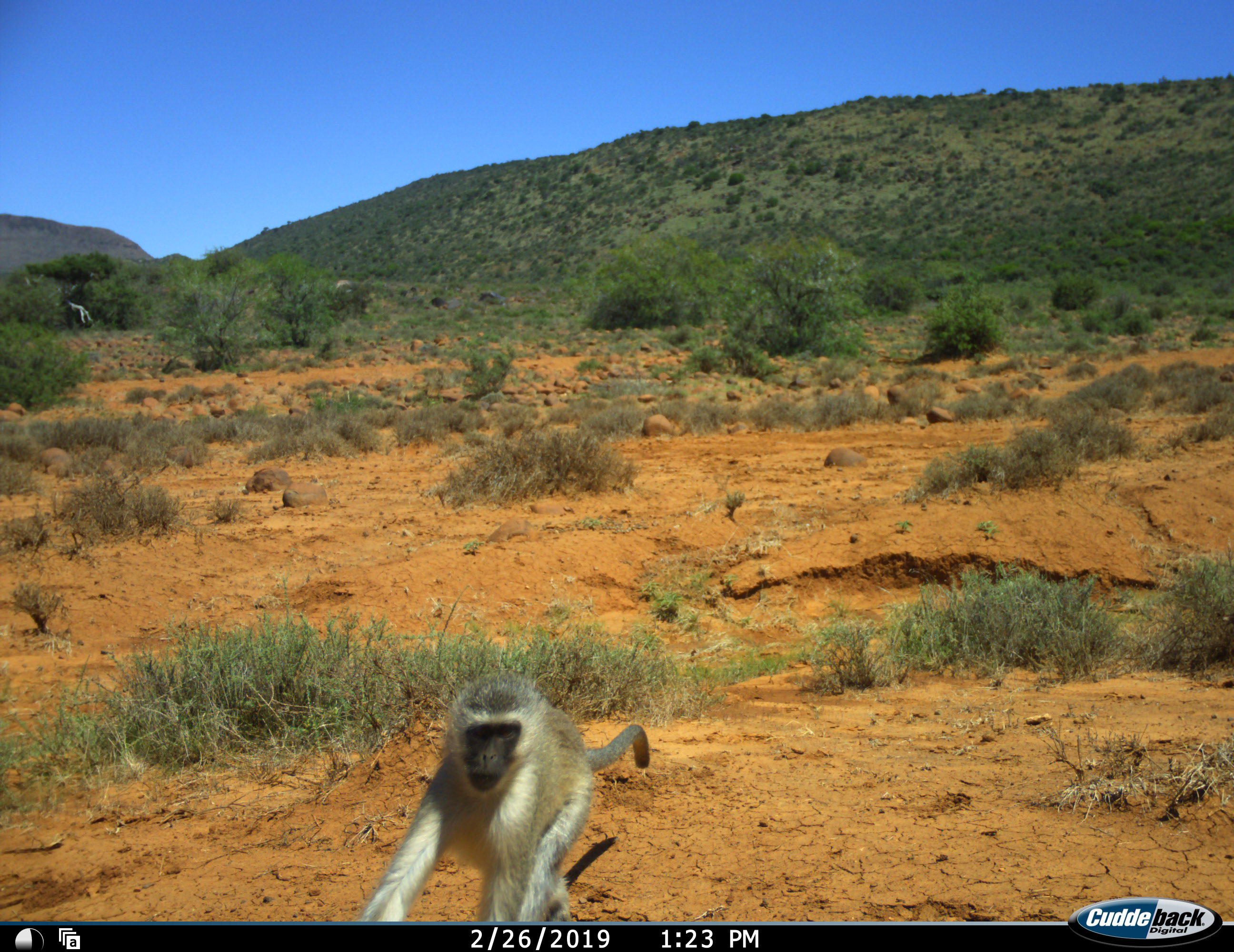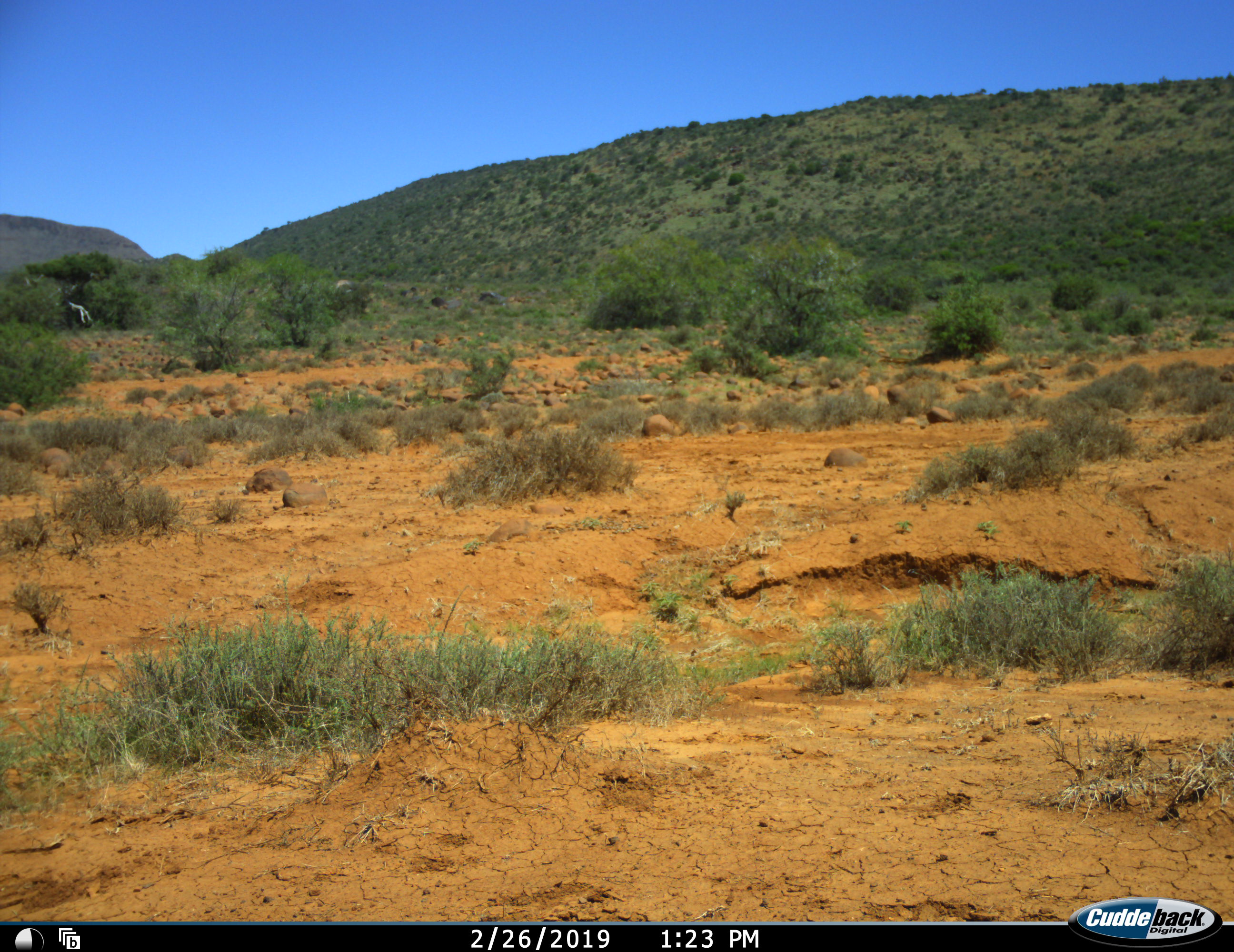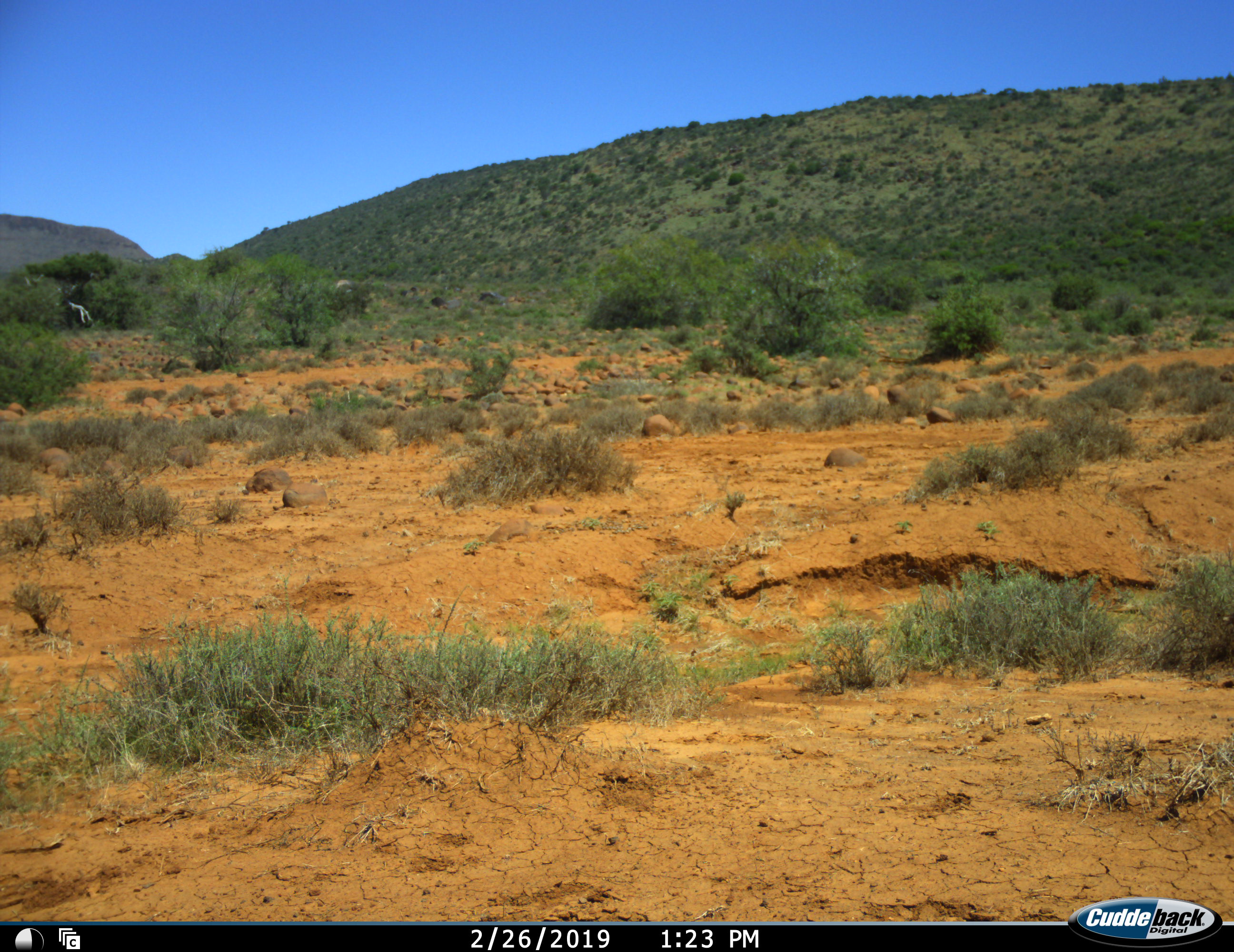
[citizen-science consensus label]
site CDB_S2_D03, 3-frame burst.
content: unidentified animal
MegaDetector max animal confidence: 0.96